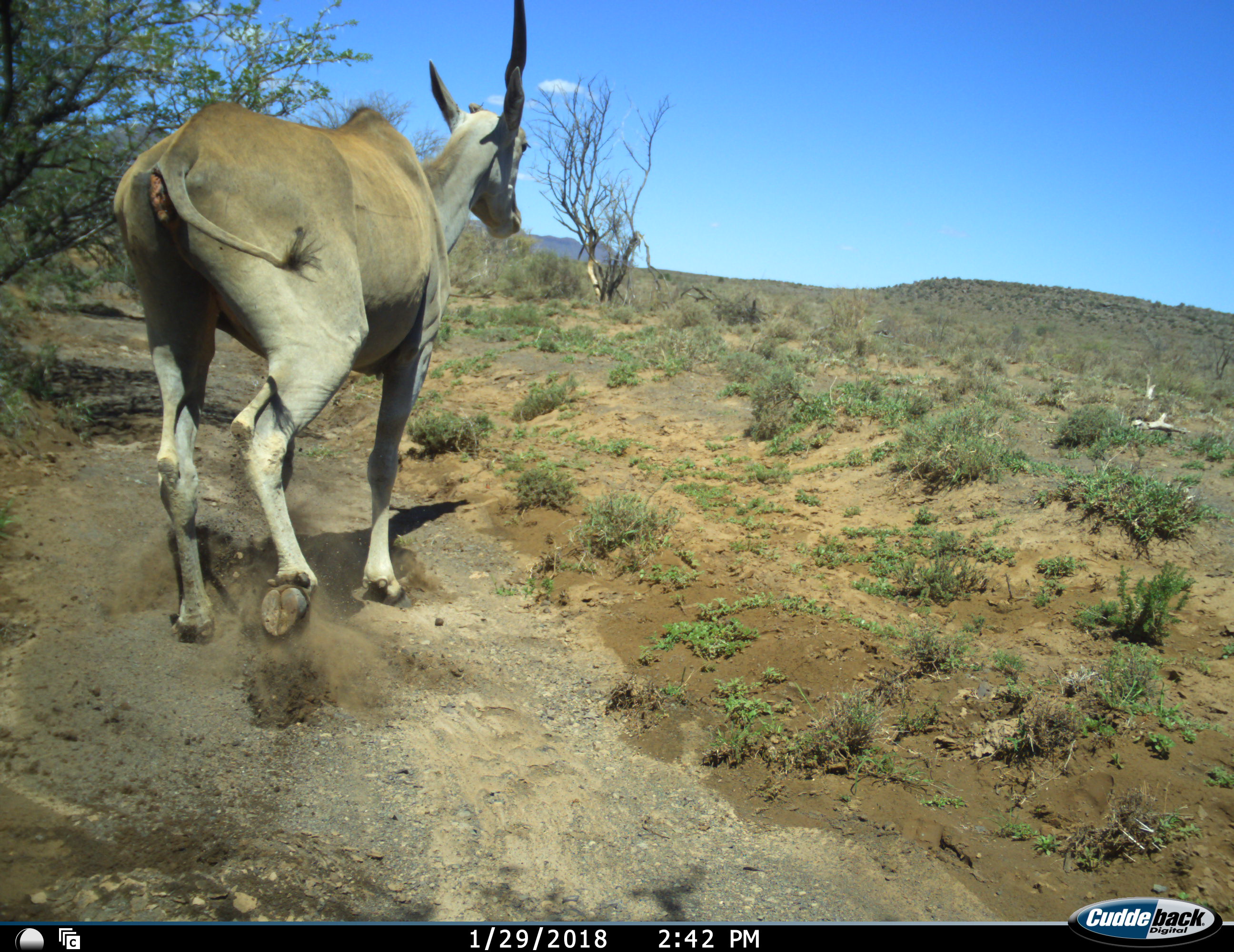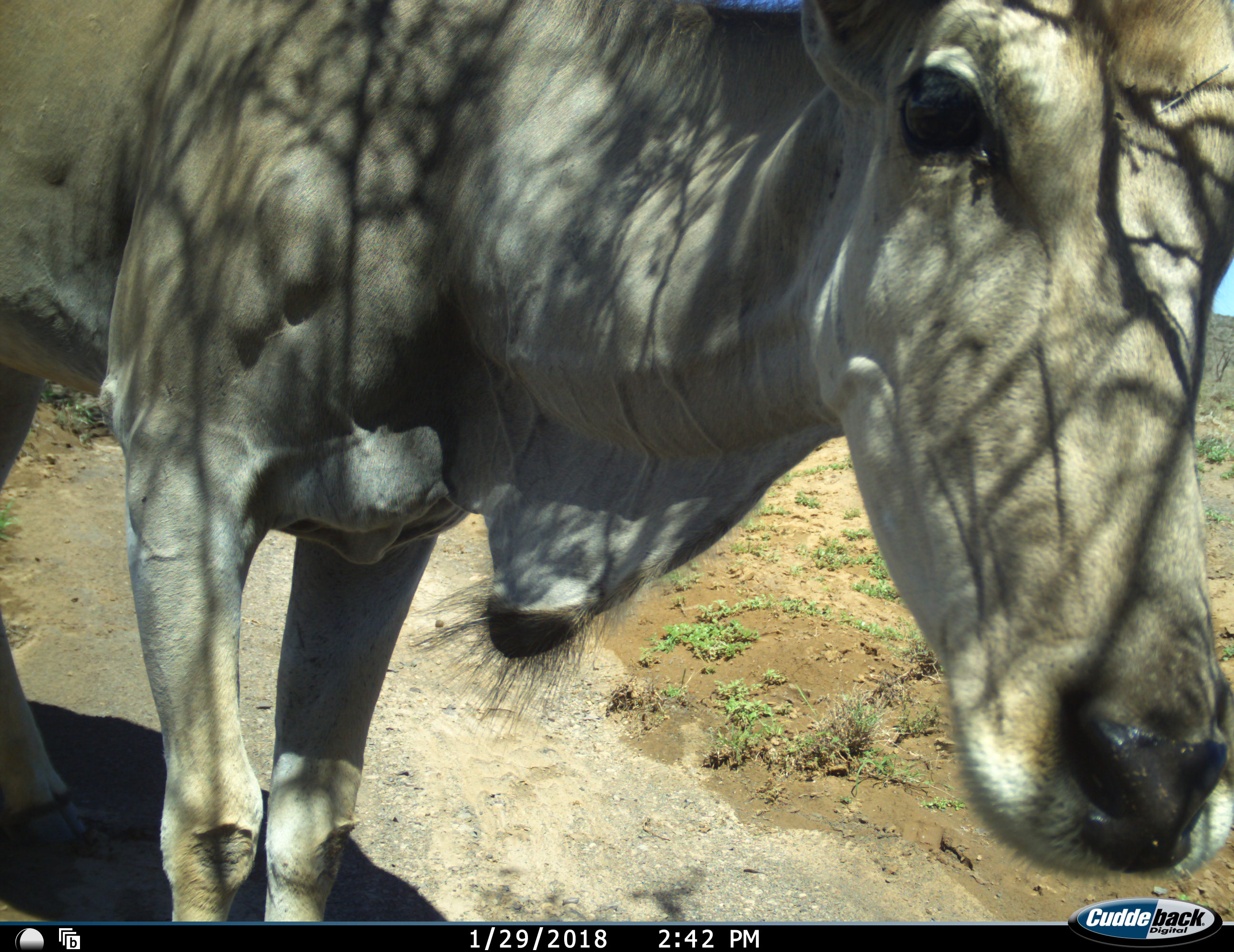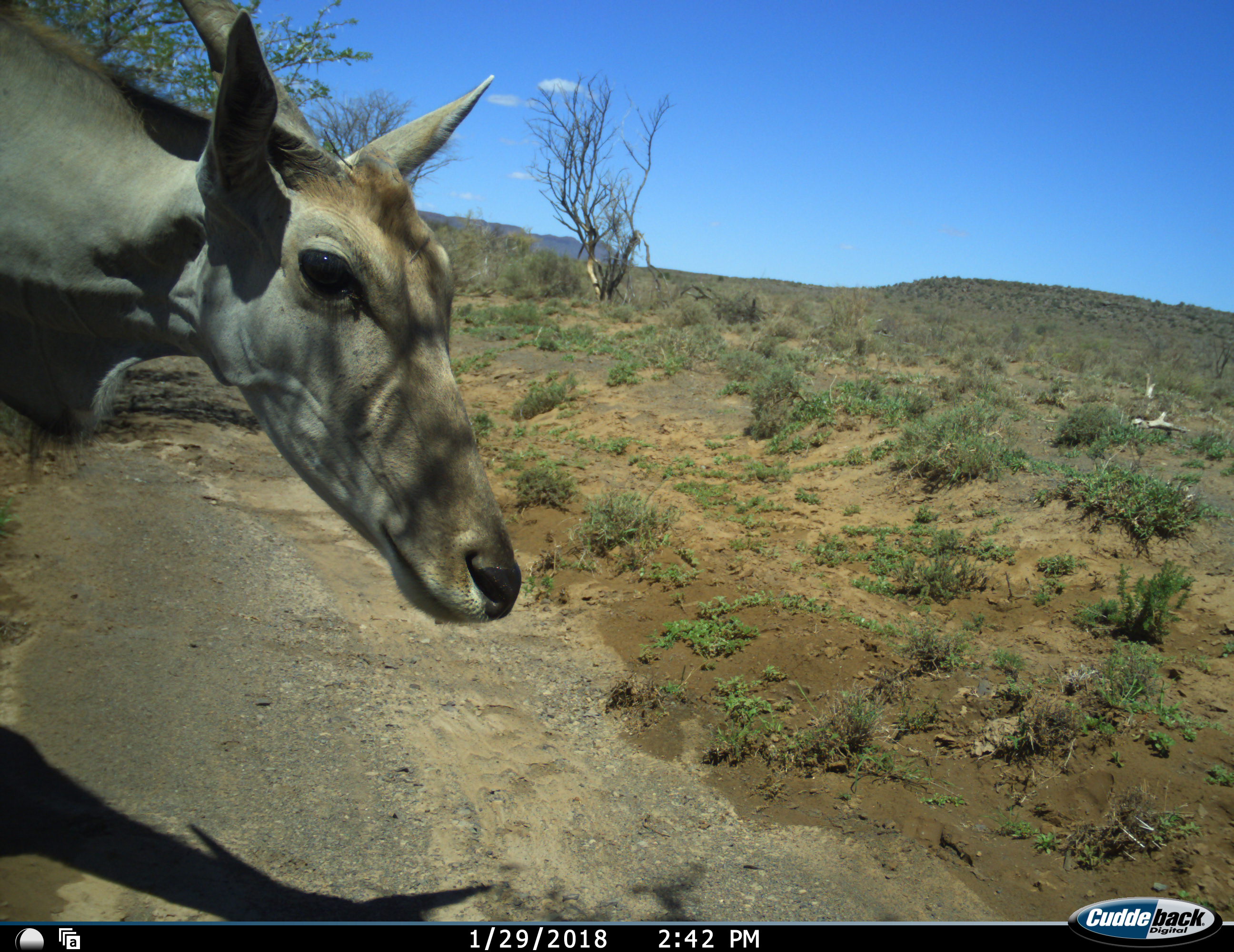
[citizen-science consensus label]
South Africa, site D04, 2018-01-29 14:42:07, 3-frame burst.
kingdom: Animalia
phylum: Chordata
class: Mammalia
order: Artiodactyla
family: Bovidae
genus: Tragelaphus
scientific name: Tragelaphus oryx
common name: eland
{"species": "eland (Tragelaphus oryx)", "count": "1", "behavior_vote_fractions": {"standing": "0%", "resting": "0%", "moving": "100%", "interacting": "0%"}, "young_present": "0%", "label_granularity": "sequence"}